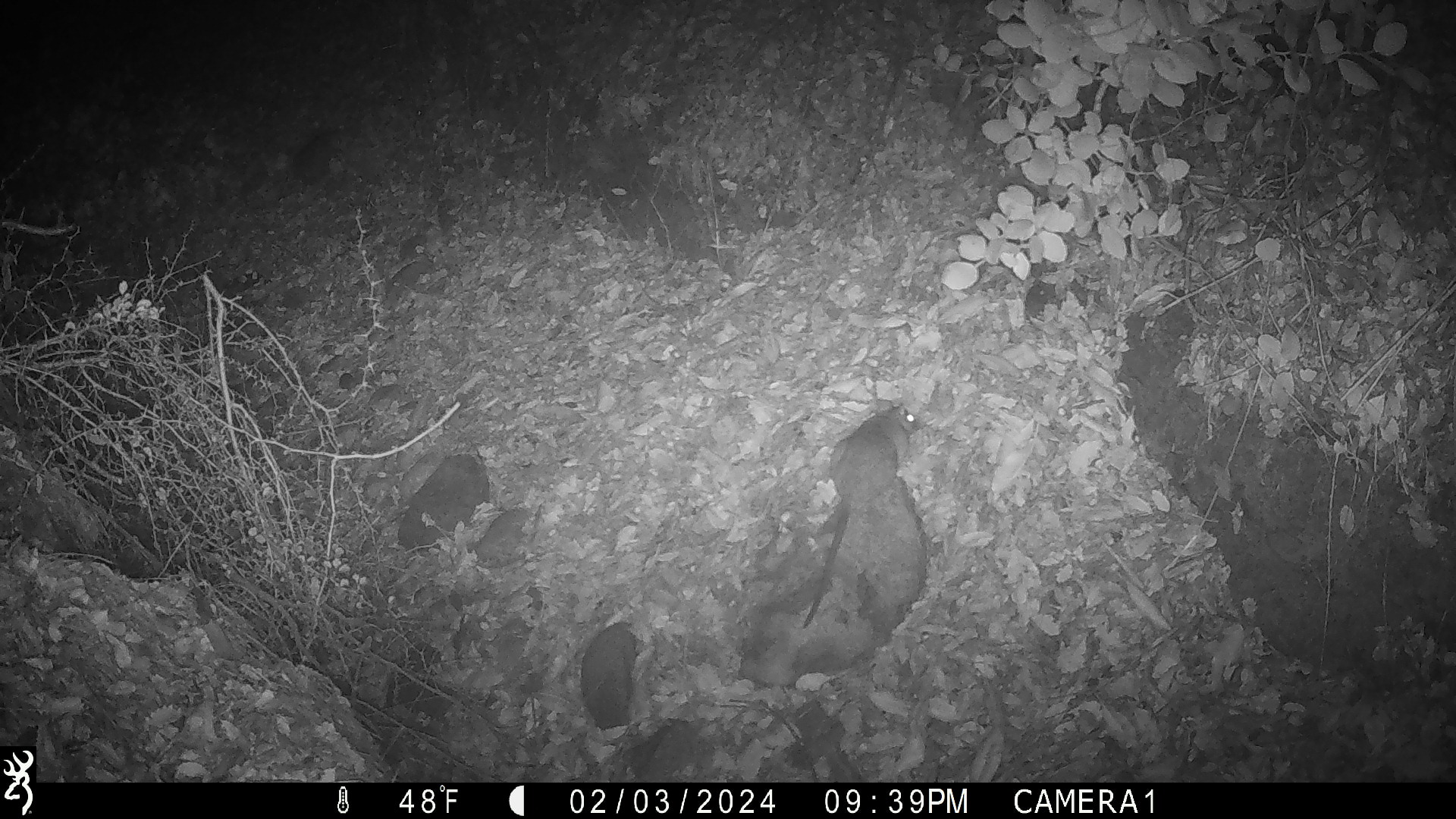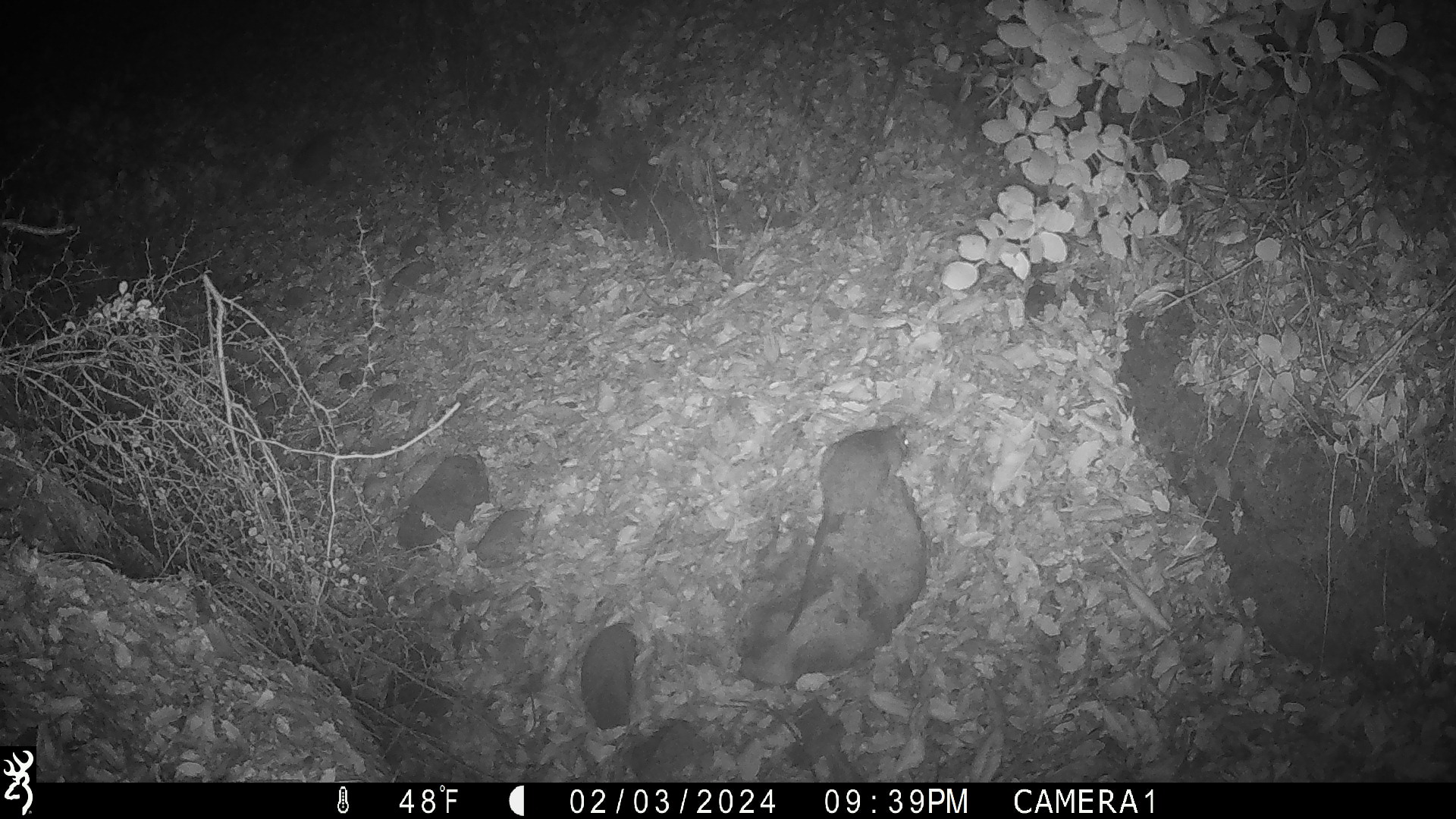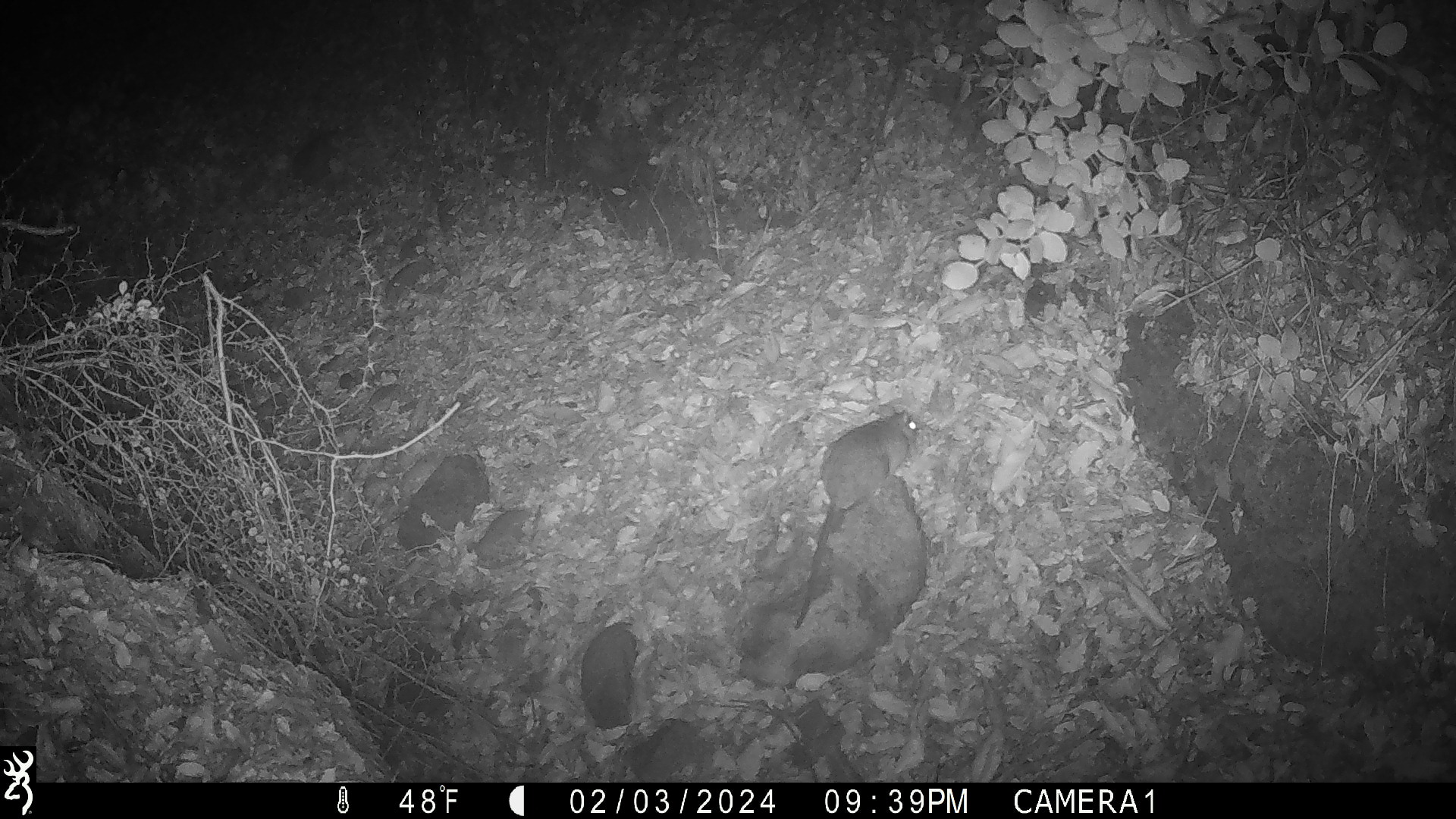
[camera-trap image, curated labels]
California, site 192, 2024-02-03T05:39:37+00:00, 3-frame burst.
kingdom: Animalia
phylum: Chordata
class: Mammalia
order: Rodentia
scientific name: Rodentia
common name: mouse or rat